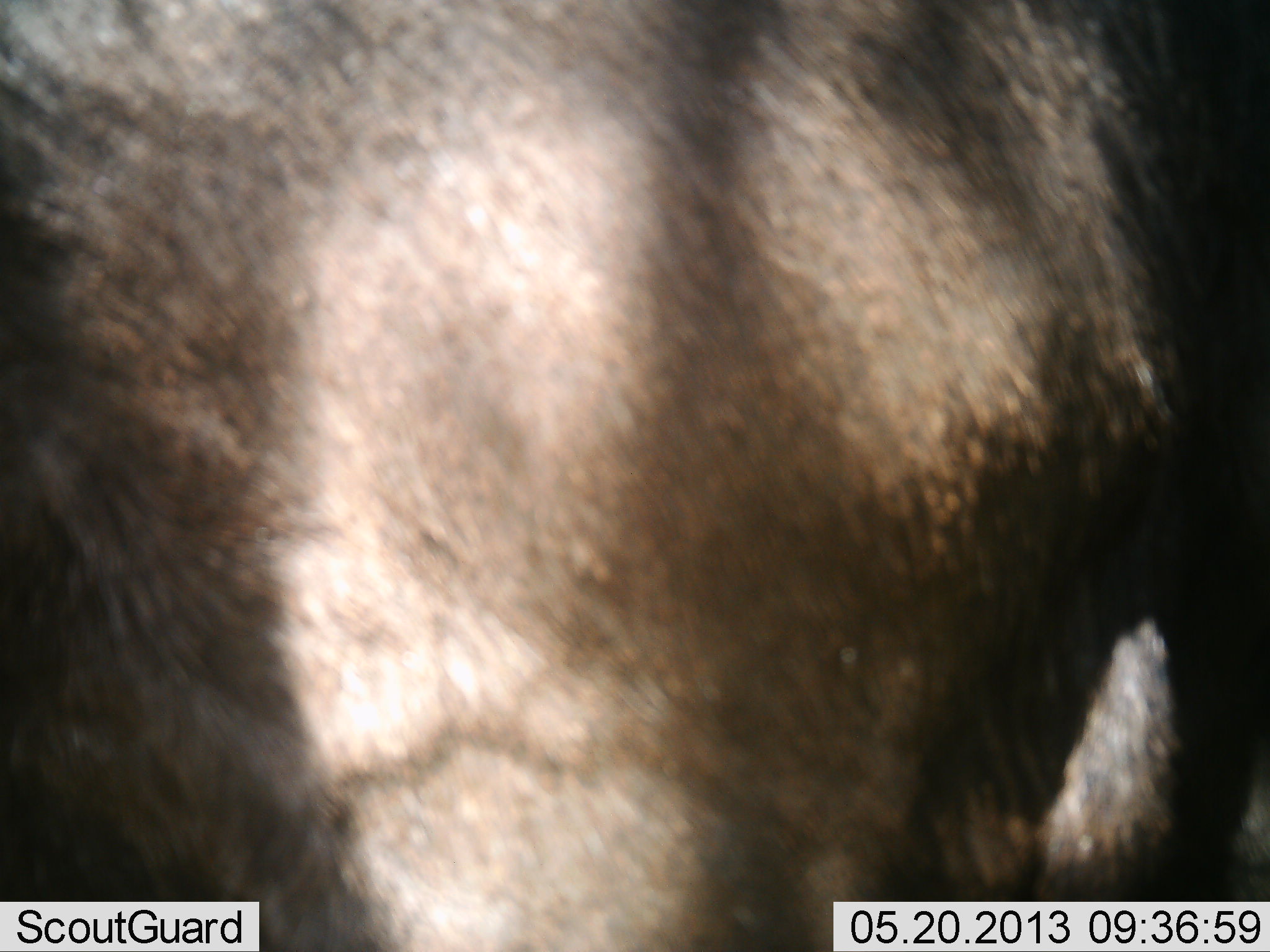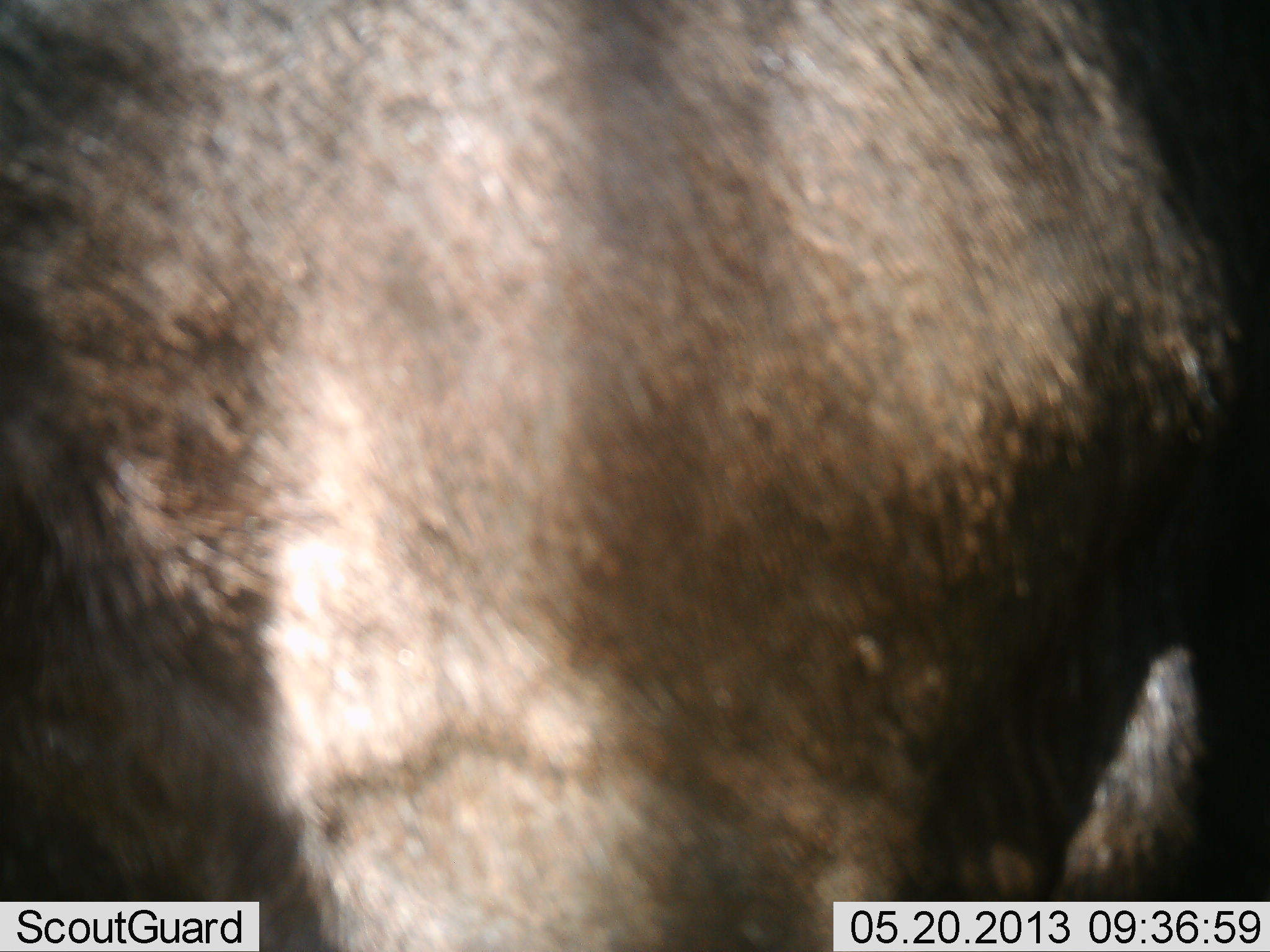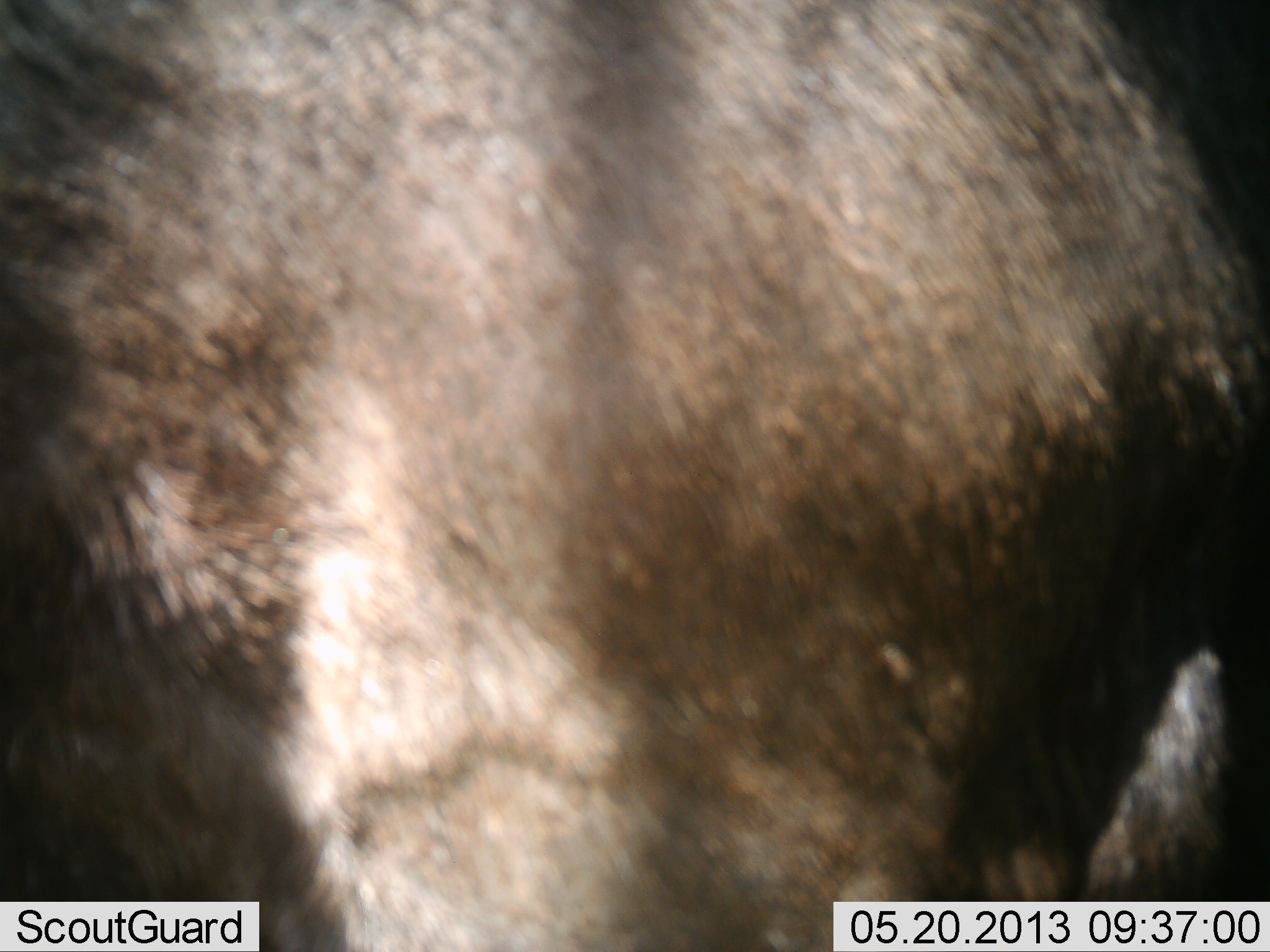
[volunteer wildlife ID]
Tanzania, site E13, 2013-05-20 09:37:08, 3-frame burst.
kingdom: Animalia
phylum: Chordata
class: Mammalia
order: Artiodactyla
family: Bovidae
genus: Connochaetes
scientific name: Connochaetes taurinus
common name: blue wildebeest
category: wildebeest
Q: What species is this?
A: Wildebeest (blue wildebeest) (Connochaetes taurinus).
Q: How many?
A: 1.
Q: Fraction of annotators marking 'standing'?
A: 100%.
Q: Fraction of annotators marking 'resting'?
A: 0%.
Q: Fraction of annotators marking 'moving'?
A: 0%.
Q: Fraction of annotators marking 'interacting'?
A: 0%.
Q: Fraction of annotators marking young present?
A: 0%.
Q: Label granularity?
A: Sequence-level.